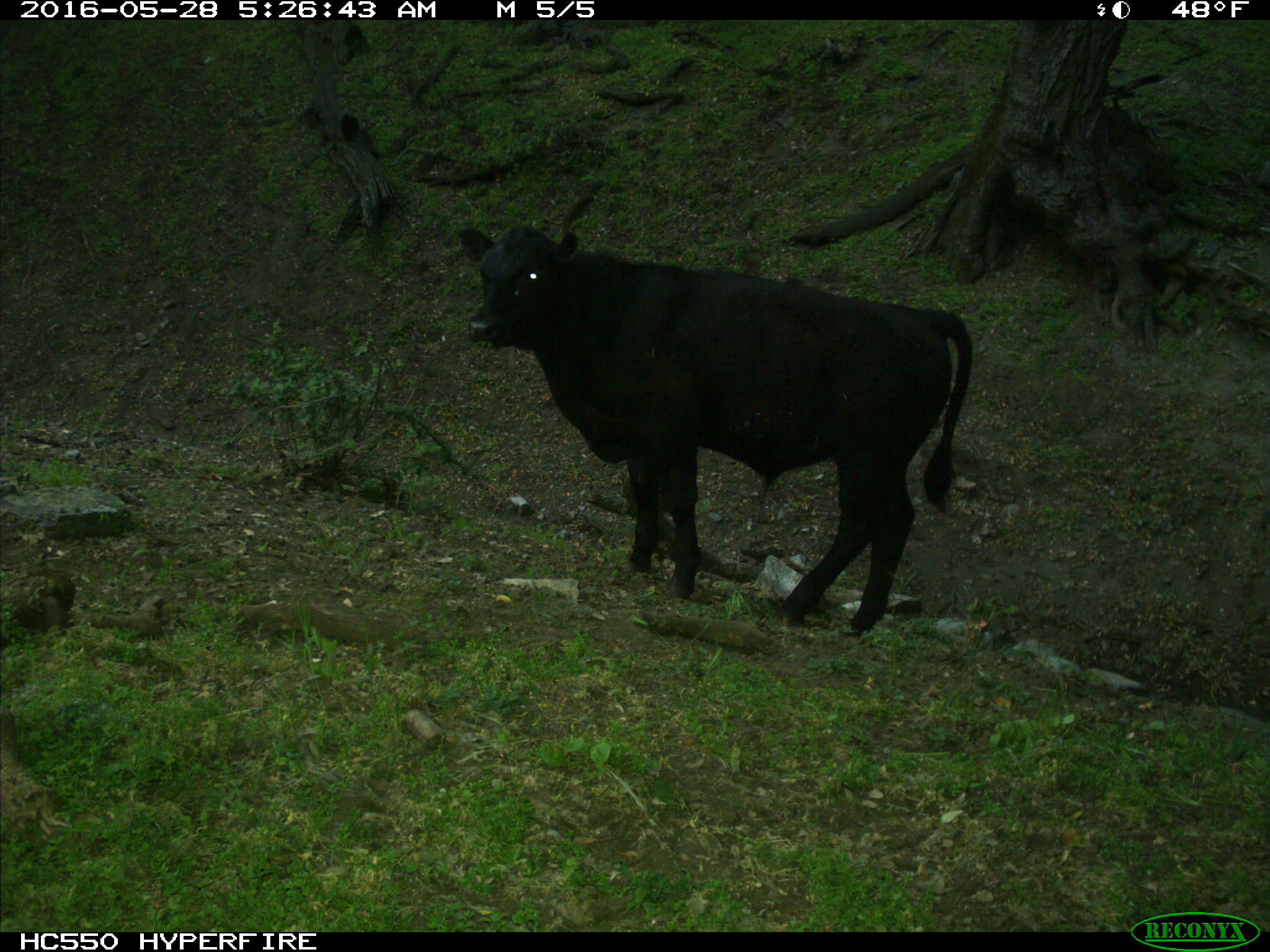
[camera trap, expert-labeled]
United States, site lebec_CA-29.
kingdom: Animalia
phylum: Chordata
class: Mammalia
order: Artiodactyla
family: Bovidae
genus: Bos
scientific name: Bos taurus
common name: domestic cow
Bos taurus (domestic cow).